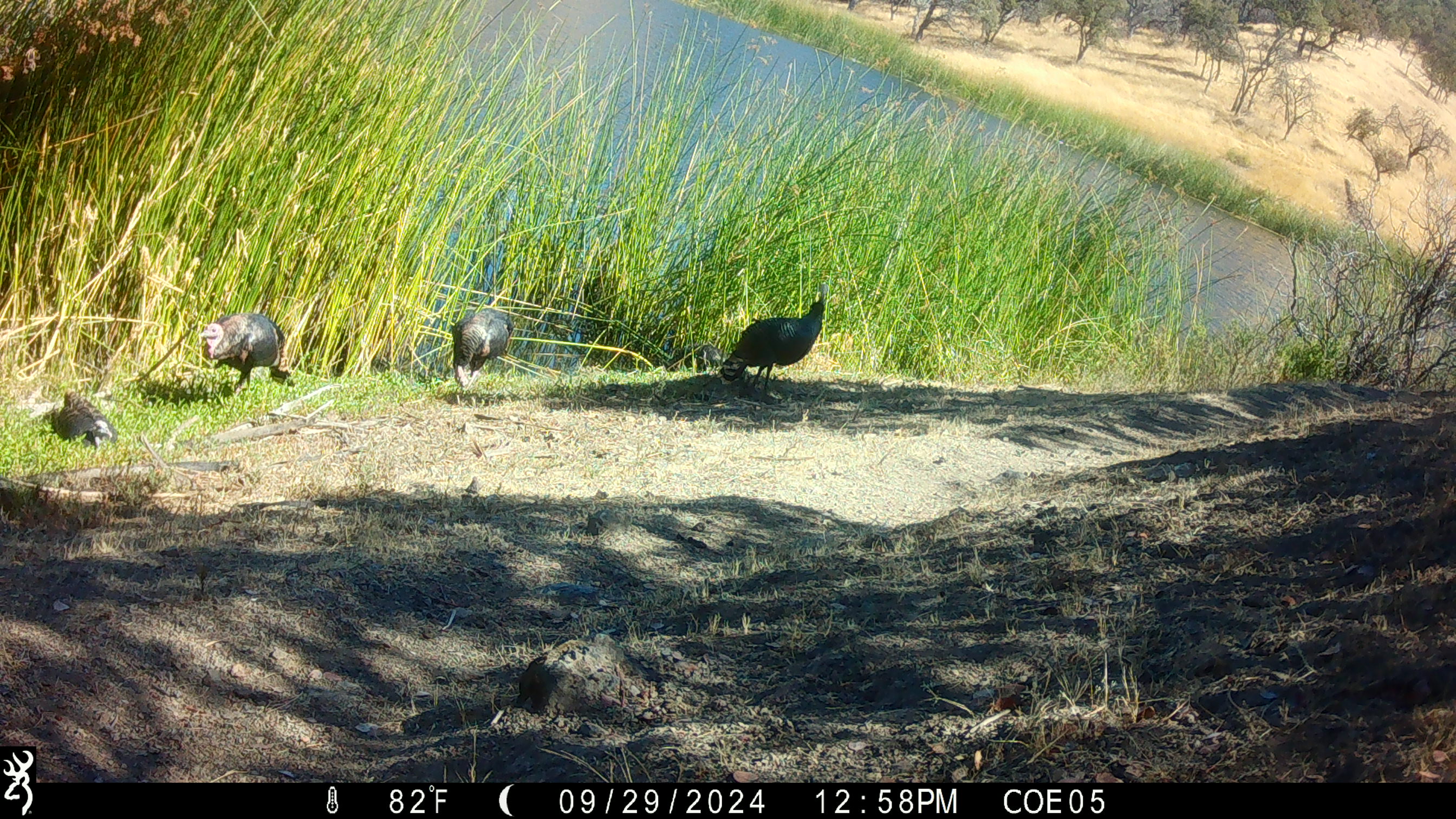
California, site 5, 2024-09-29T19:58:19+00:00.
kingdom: Animalia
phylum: Chordata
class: Aves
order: Galliformes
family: Phasianidae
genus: Meleagris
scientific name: Meleagris gallopavo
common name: turkey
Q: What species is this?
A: Turkey (Meleagris gallopavo).